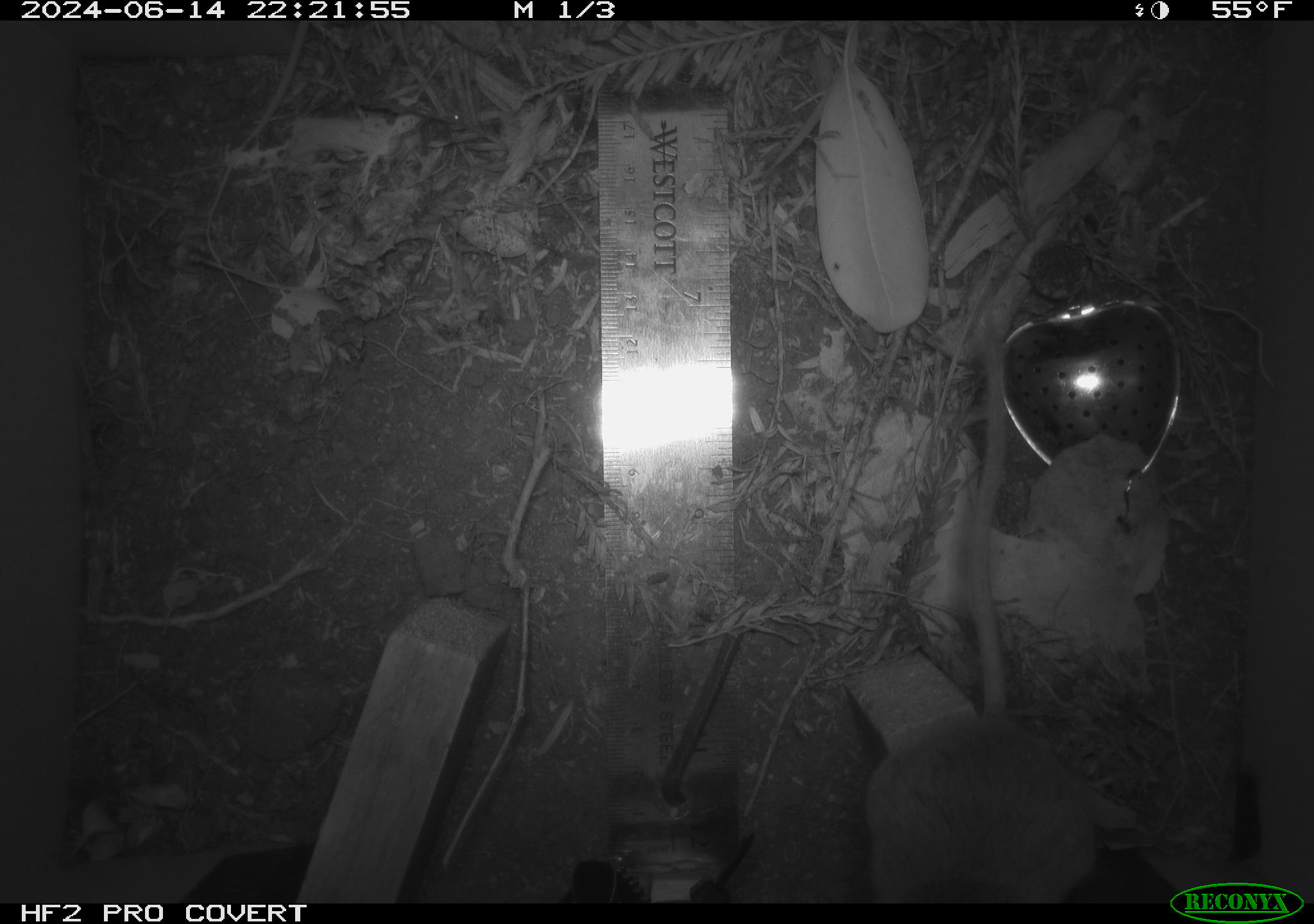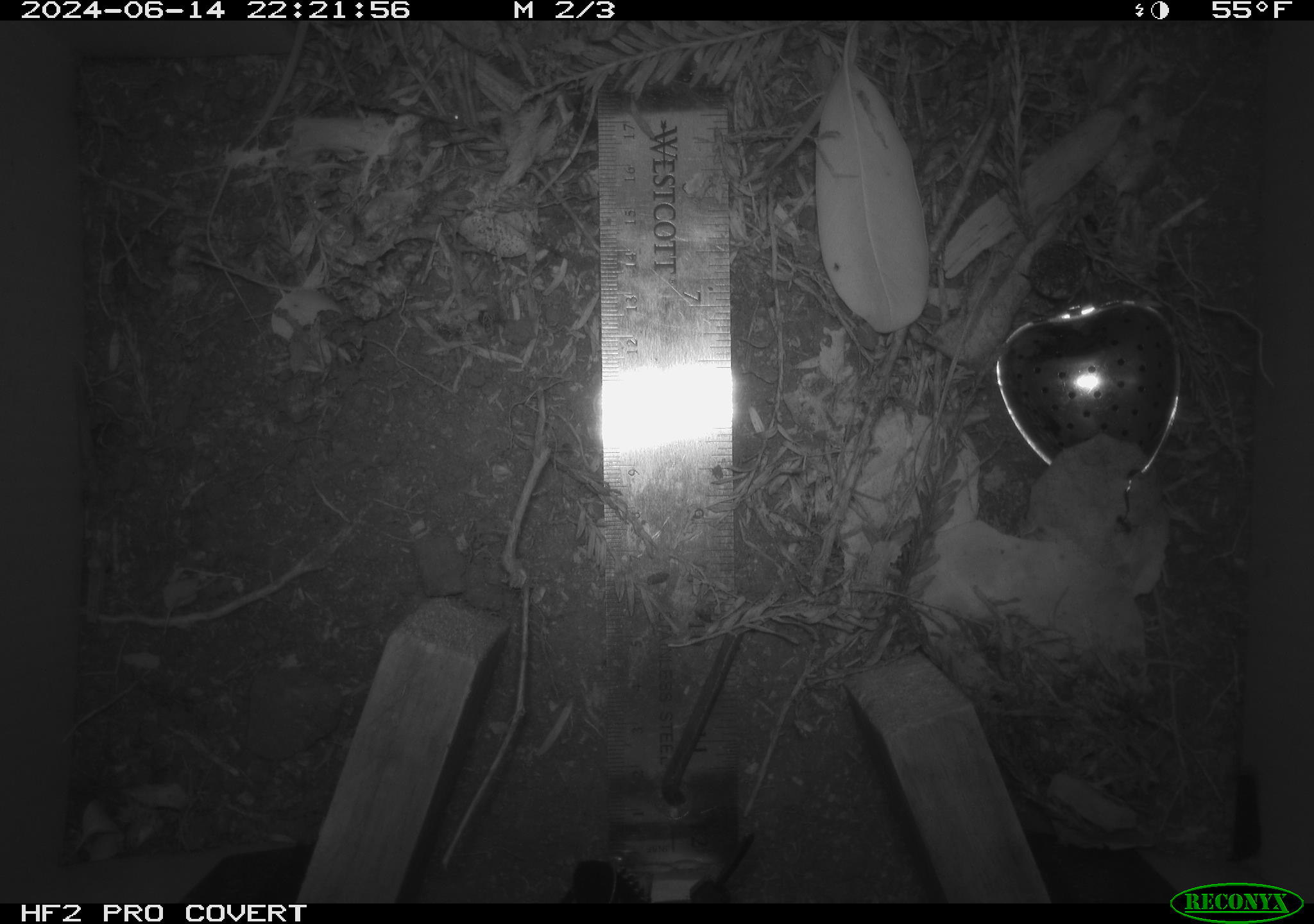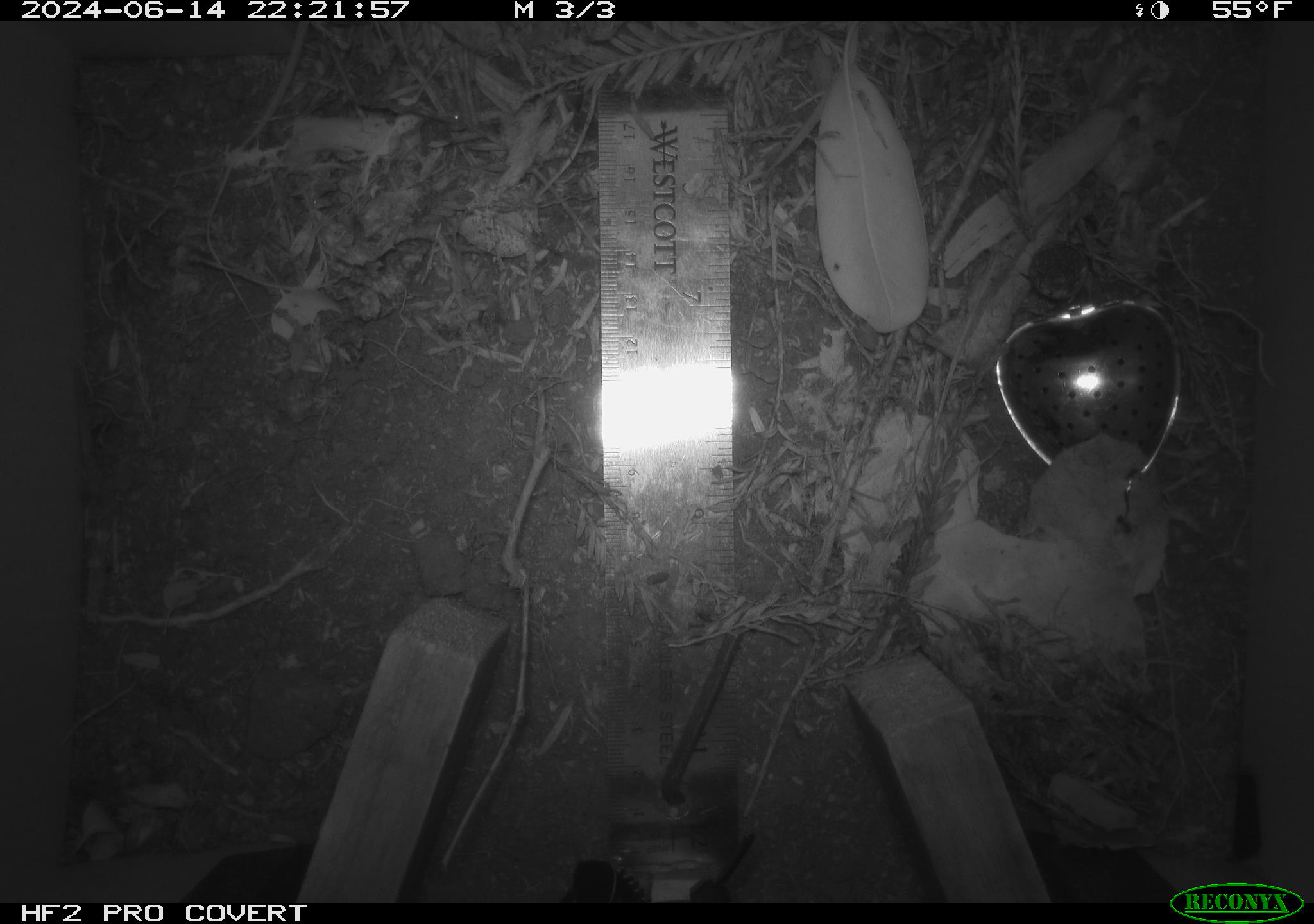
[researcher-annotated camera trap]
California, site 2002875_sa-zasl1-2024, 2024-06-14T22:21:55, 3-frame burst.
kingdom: Animalia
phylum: Chordata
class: Mammalia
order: Rodentia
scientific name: Rodentia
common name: rodent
Rodent (Rodentia).